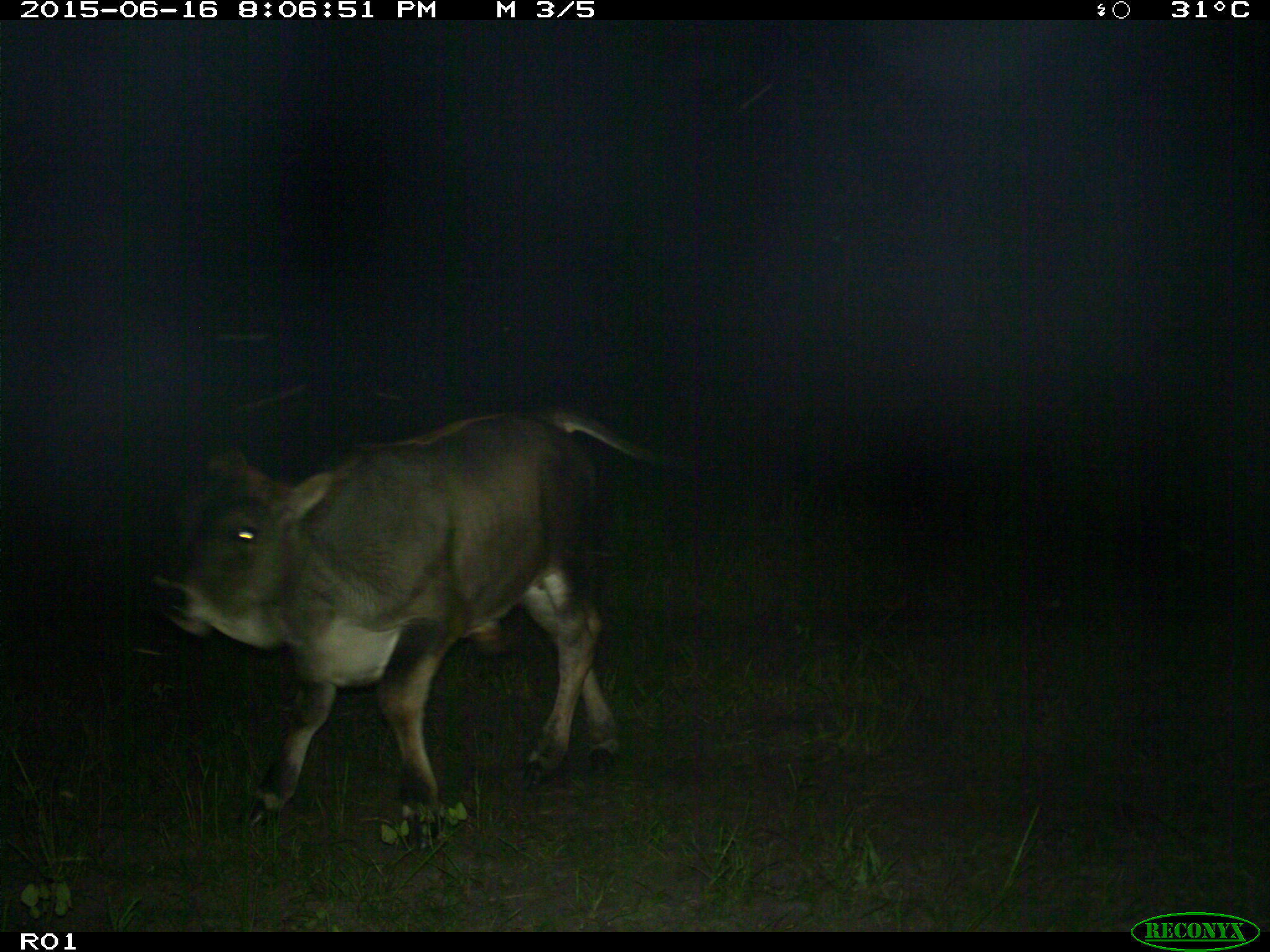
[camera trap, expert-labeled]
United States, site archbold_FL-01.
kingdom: Animalia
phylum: Chordata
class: Mammalia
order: Artiodactyla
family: Bovidae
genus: Bos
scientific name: Bos taurus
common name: domestic cow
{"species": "Bos taurus (domestic cow)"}